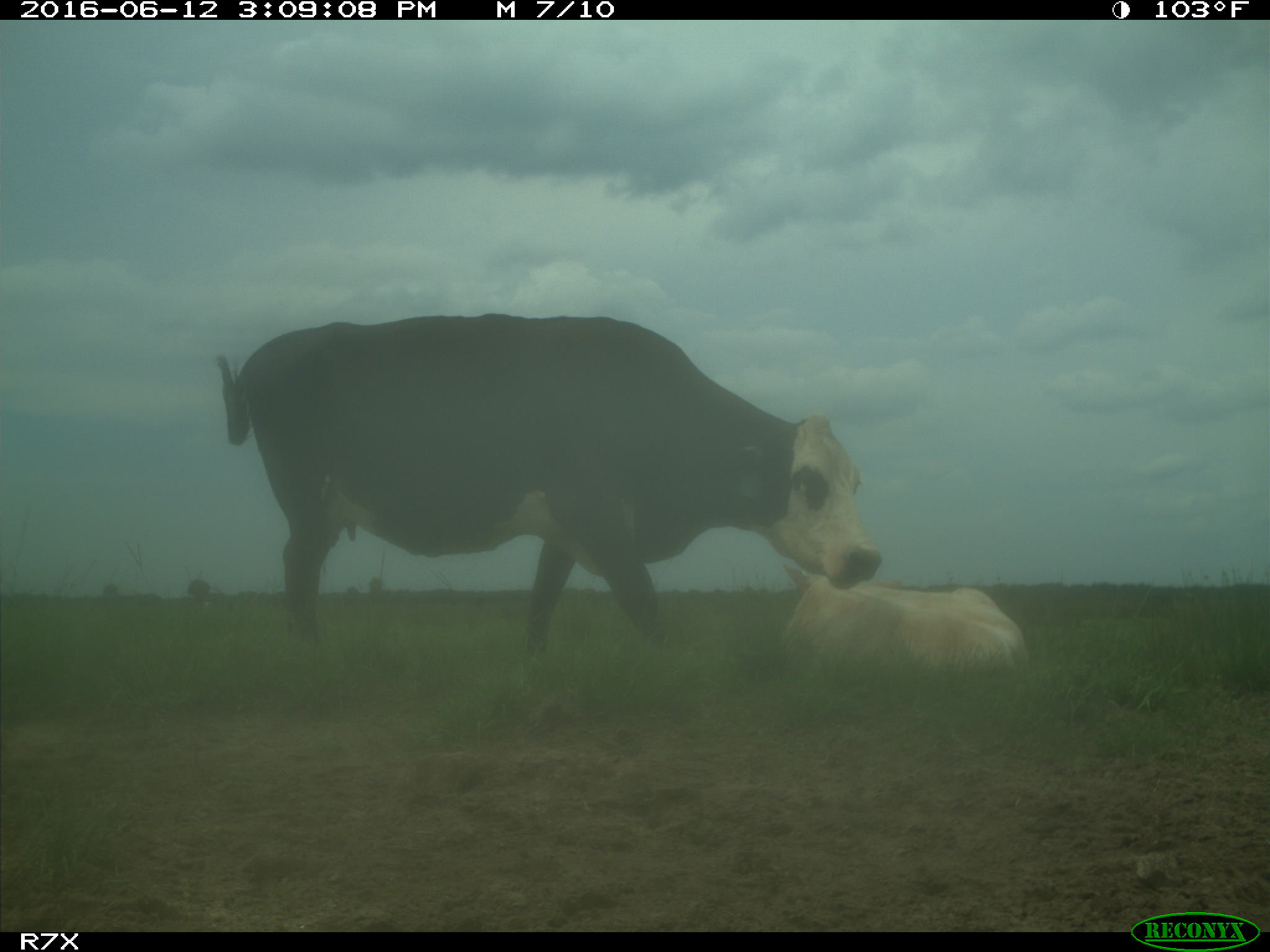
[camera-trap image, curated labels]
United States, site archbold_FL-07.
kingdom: Animalia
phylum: Chordata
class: Mammalia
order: Artiodactyla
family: Bovidae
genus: Bos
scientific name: Bos taurus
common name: domestic cow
Bos taurus (domestic cow).